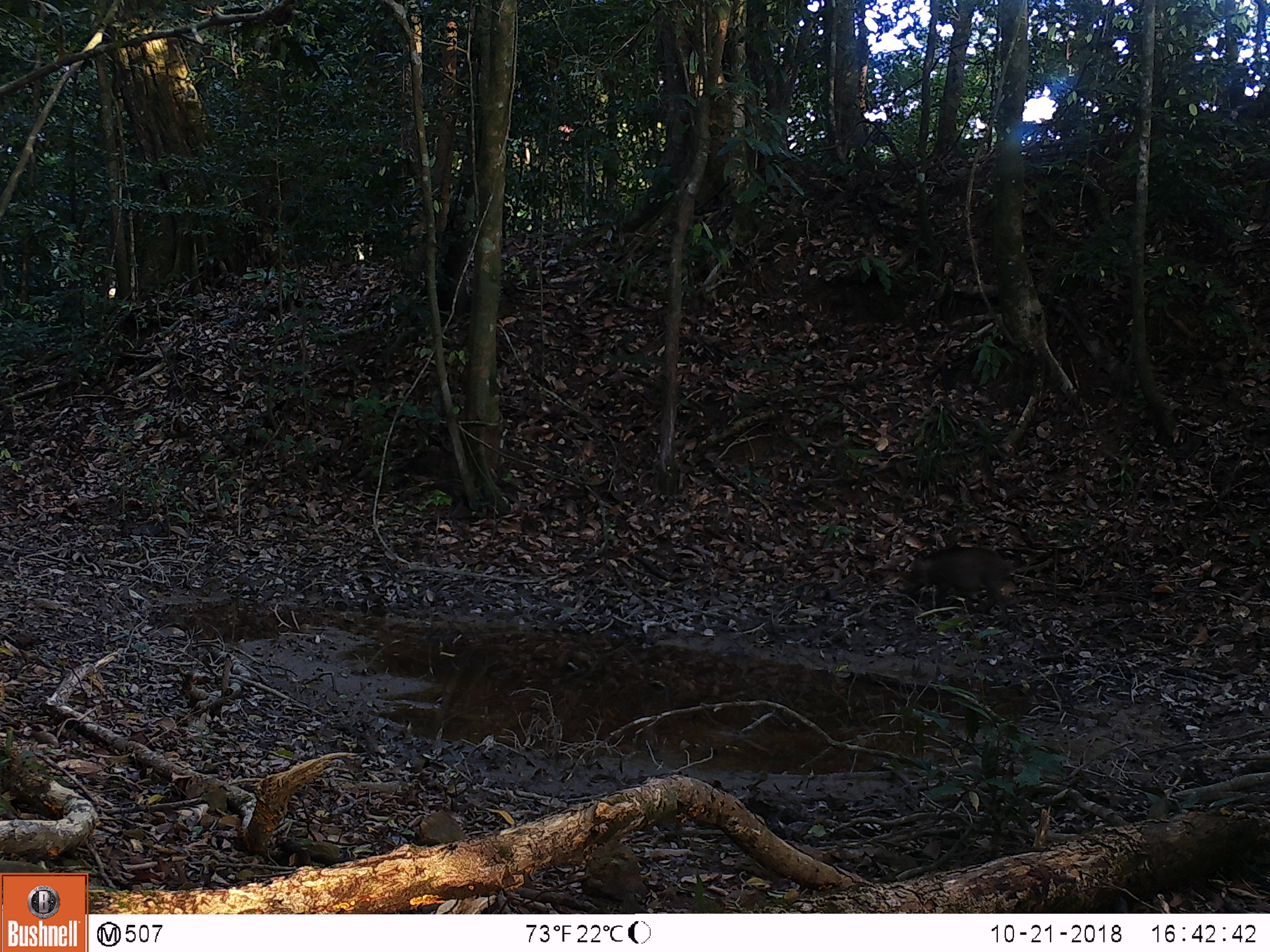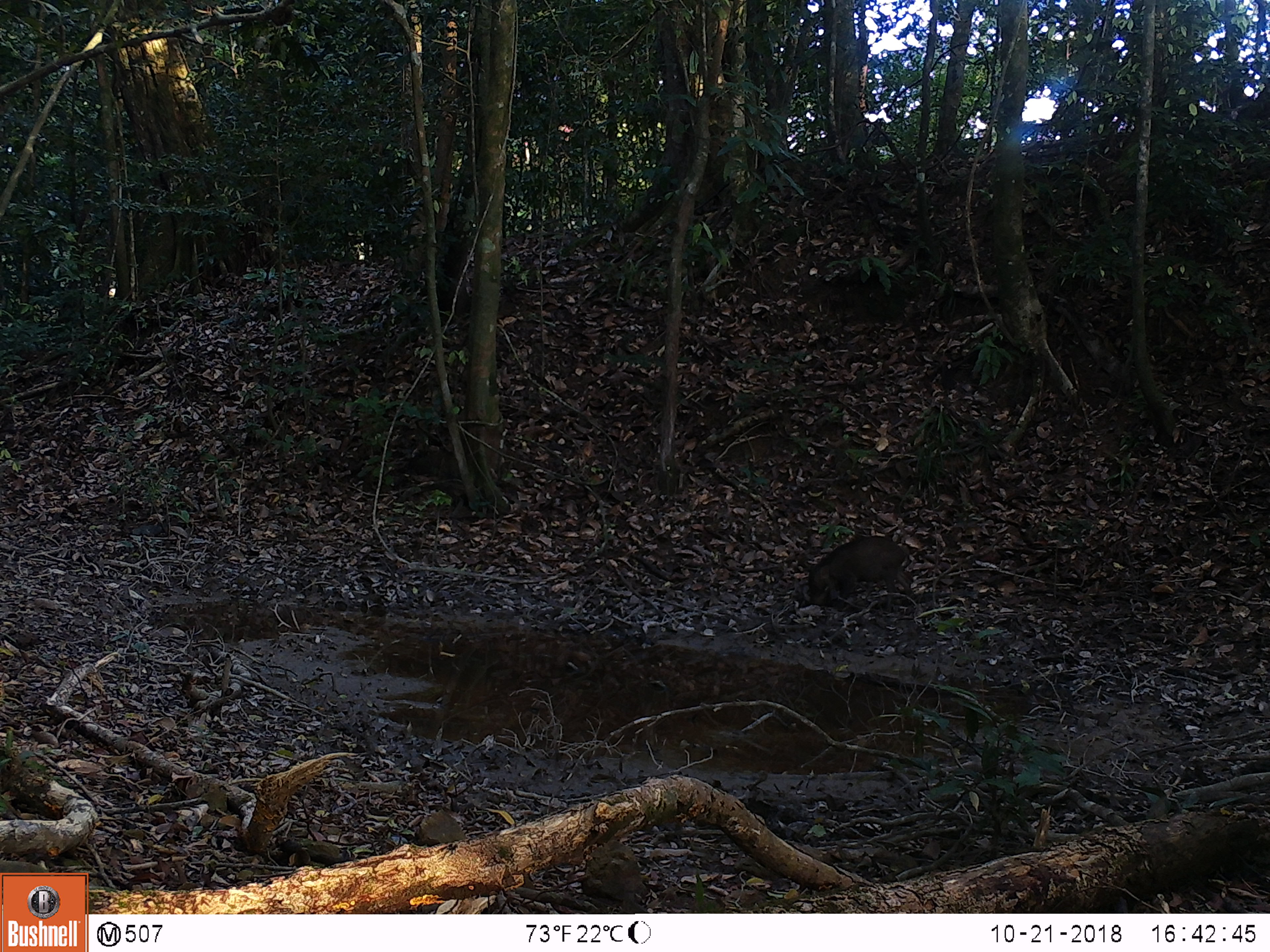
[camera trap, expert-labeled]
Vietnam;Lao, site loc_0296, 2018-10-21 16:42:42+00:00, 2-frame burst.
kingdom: Animalia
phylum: Chordata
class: Mammalia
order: Artiodactyla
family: Suidae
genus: Sus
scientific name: Sus scrofa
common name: eurasian wild pig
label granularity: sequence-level